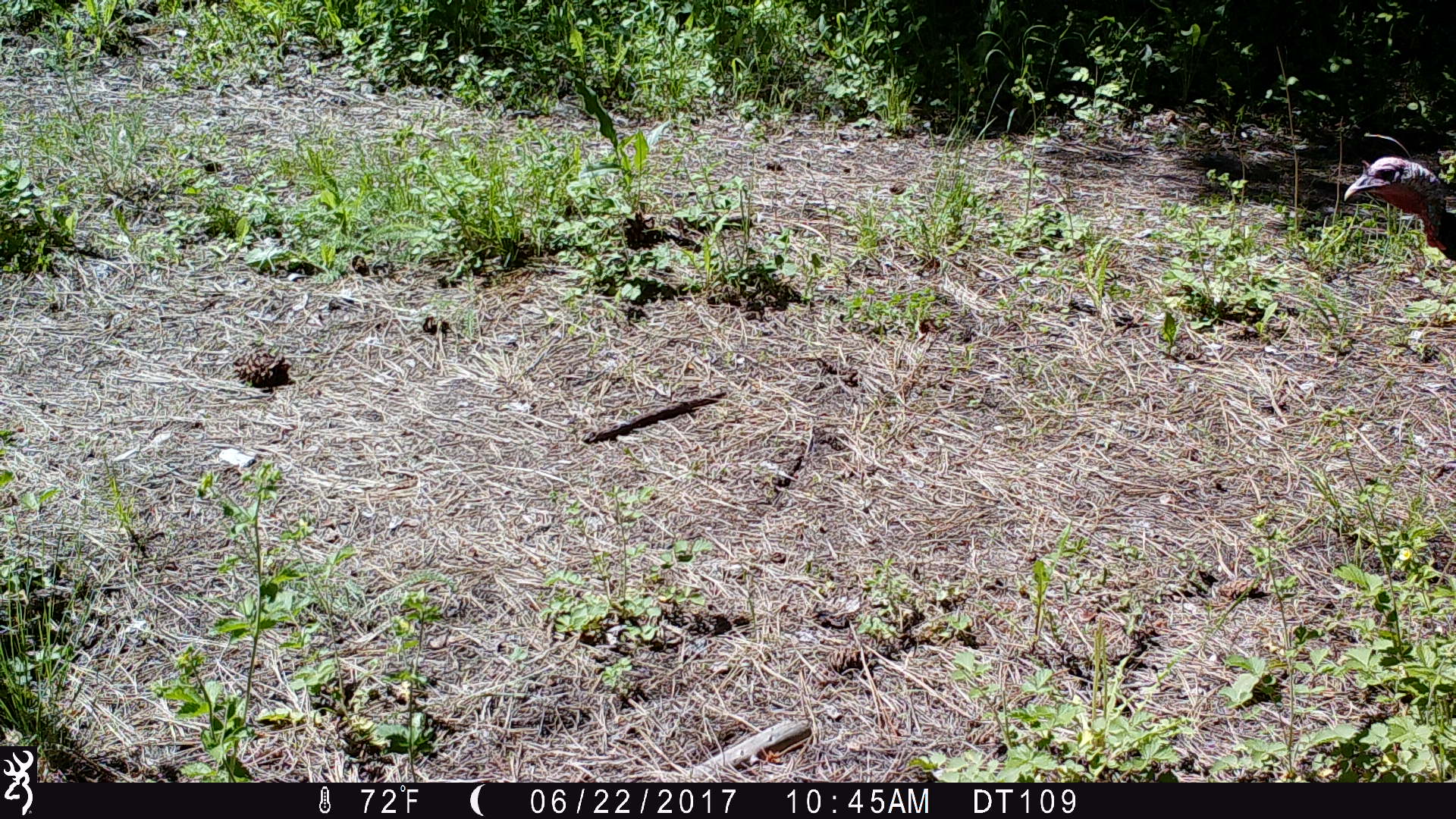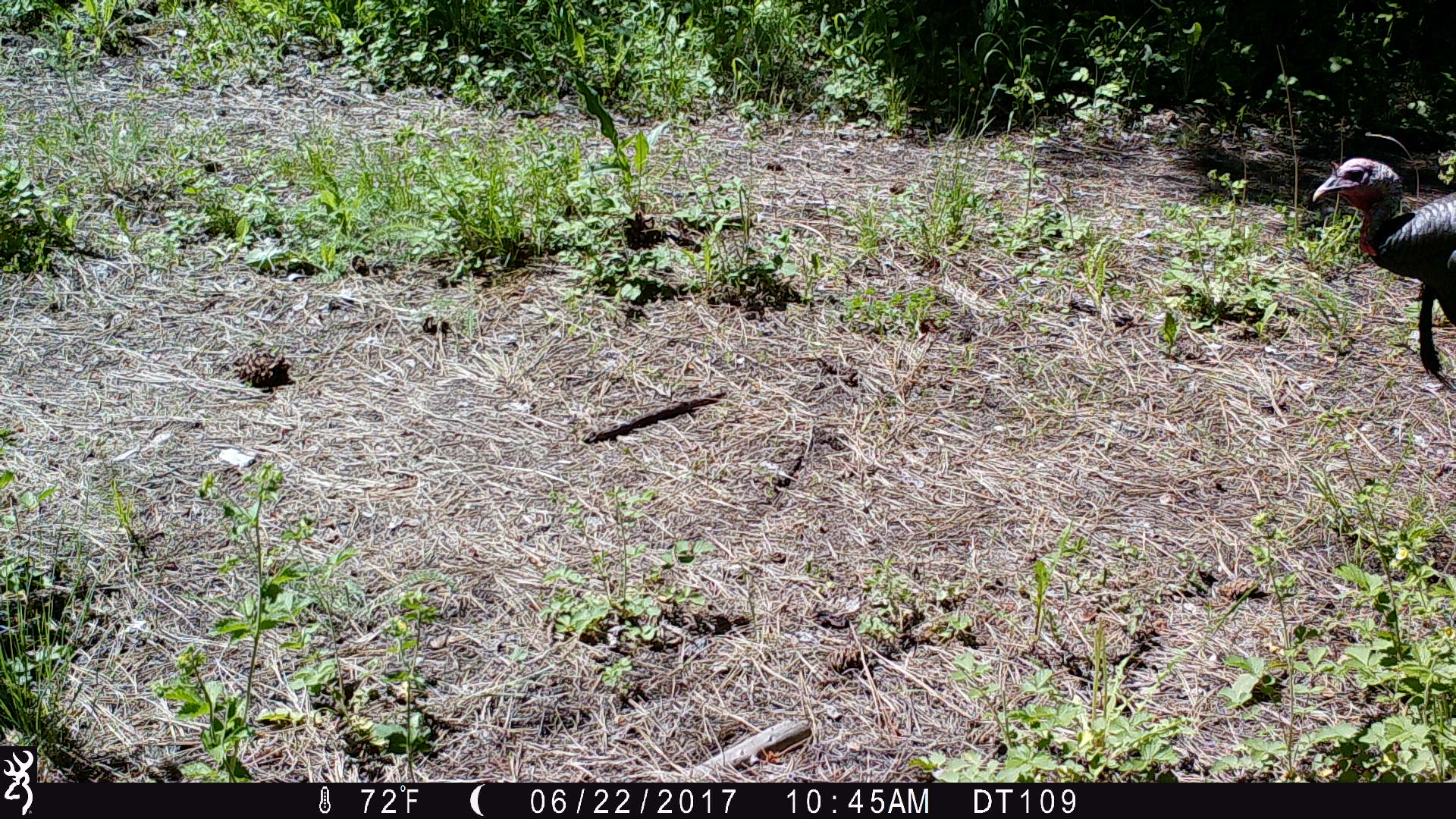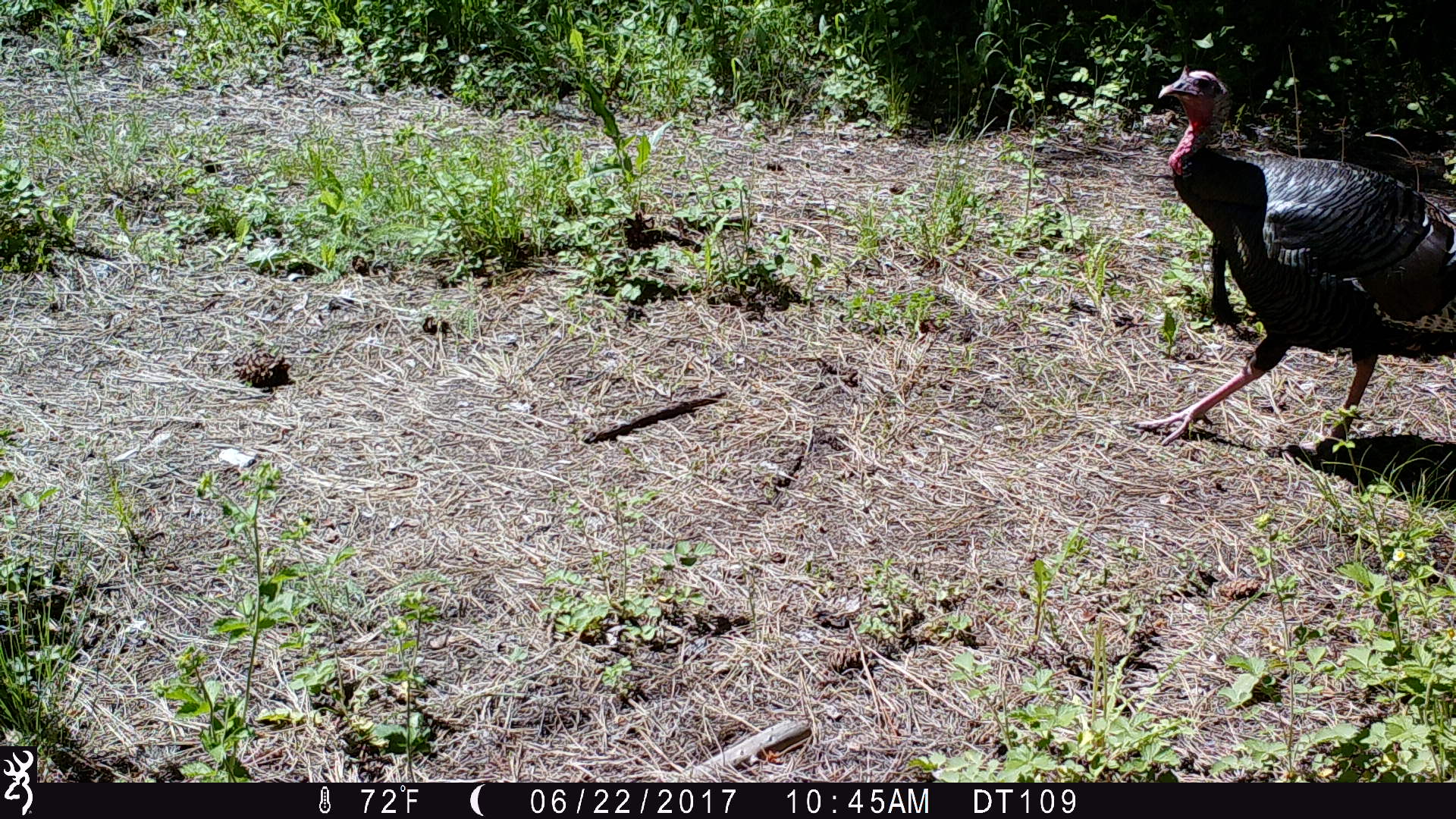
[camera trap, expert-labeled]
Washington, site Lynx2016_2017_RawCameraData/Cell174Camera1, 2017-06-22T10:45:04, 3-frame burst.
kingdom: Animalia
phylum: Chordata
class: Aves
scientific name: Aves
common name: birds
Aves (birds). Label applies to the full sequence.